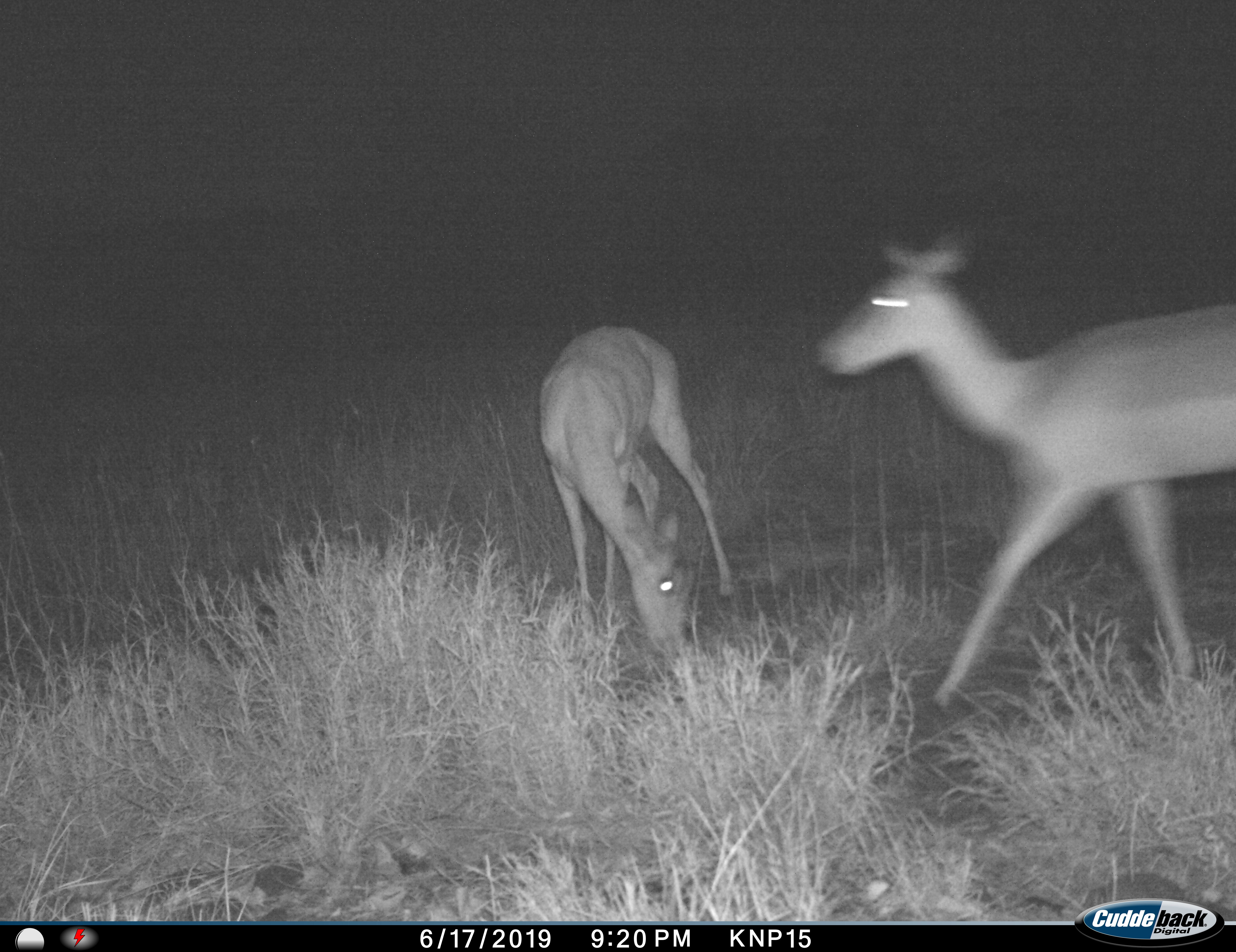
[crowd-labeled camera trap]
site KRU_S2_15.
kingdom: Animalia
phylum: Chordata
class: Mammalia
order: Artiodactyla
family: Bovidae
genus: Aepyceros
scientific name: Aepyceros melampus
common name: impala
Impala (Aepyceros melampus), count 2. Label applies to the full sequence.